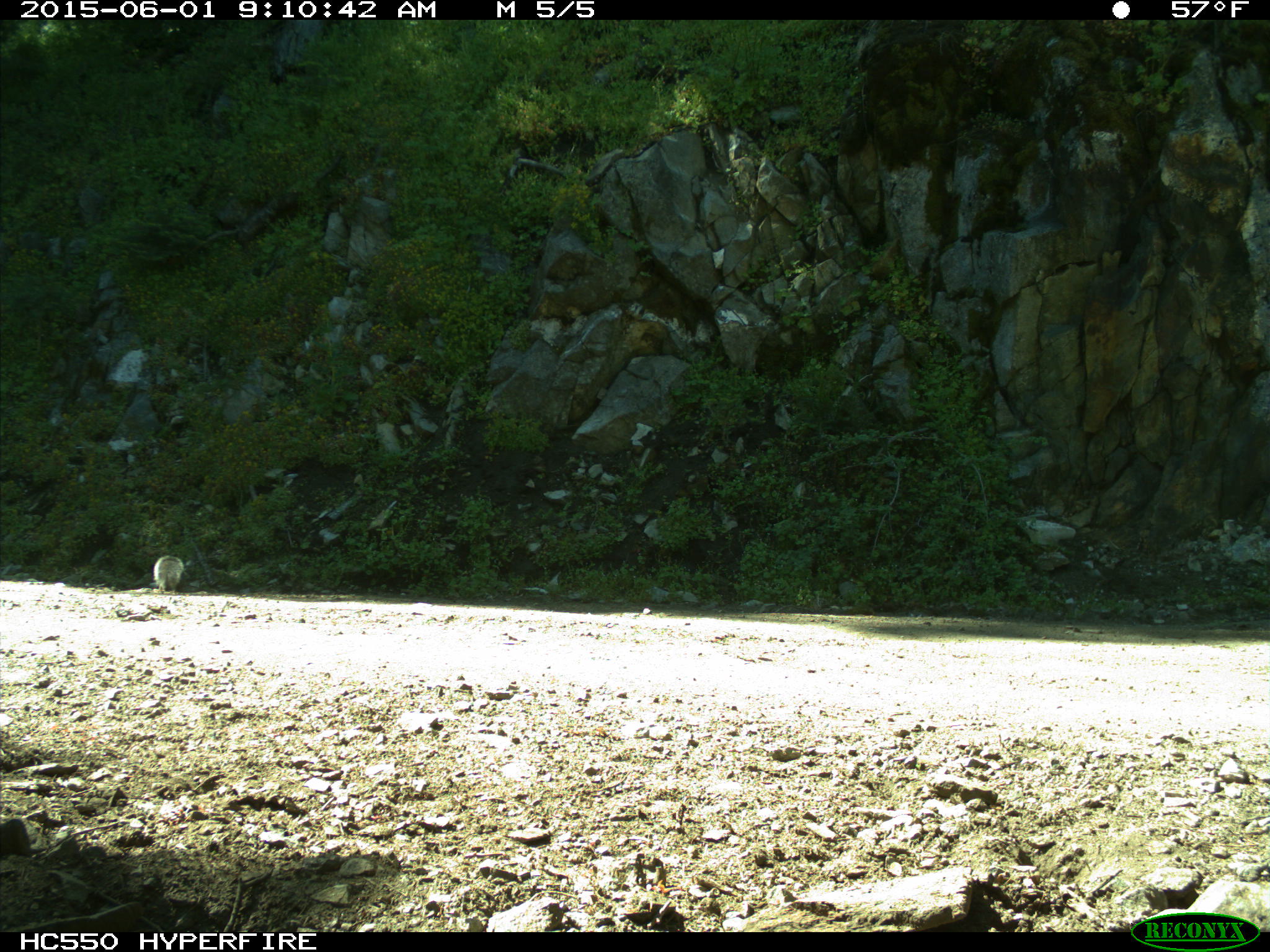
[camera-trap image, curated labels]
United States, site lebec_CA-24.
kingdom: Animalia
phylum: Chordata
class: Mammalia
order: Rodentia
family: Sciuridae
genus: Sciurus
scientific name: Sciurus carolinensis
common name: eastern gray squirrel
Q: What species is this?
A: Sciurus carolinensis (eastern gray squirrel).